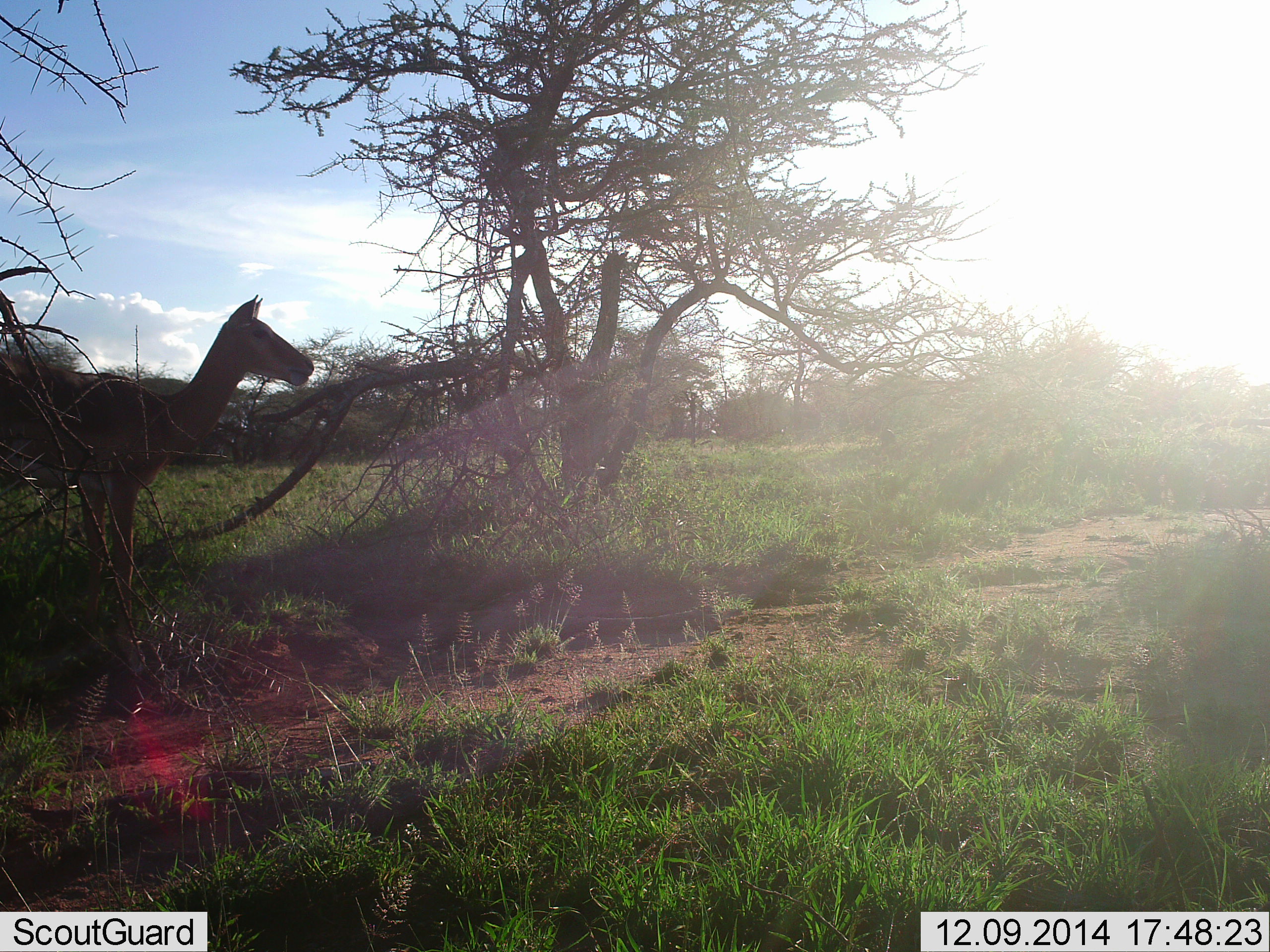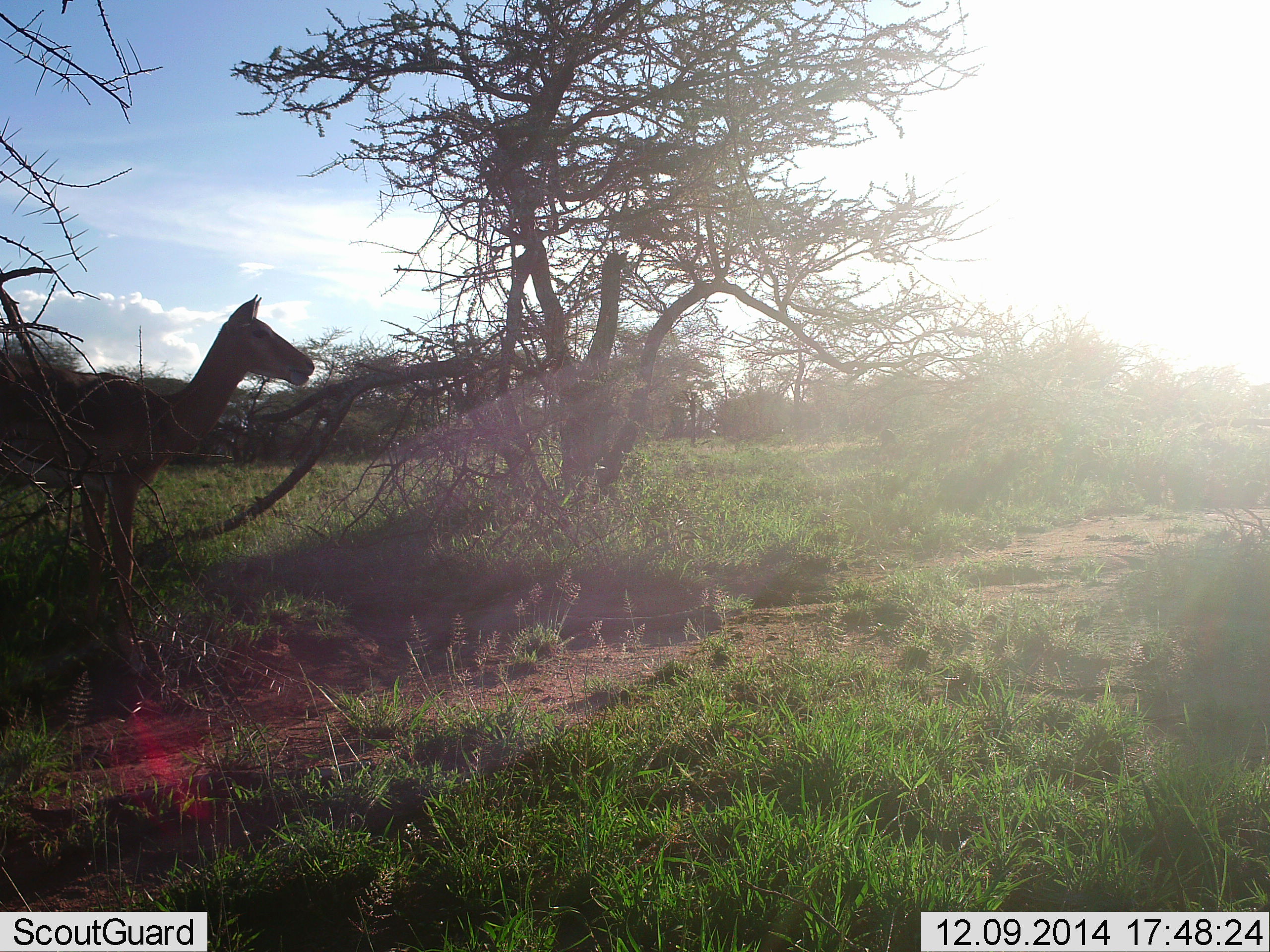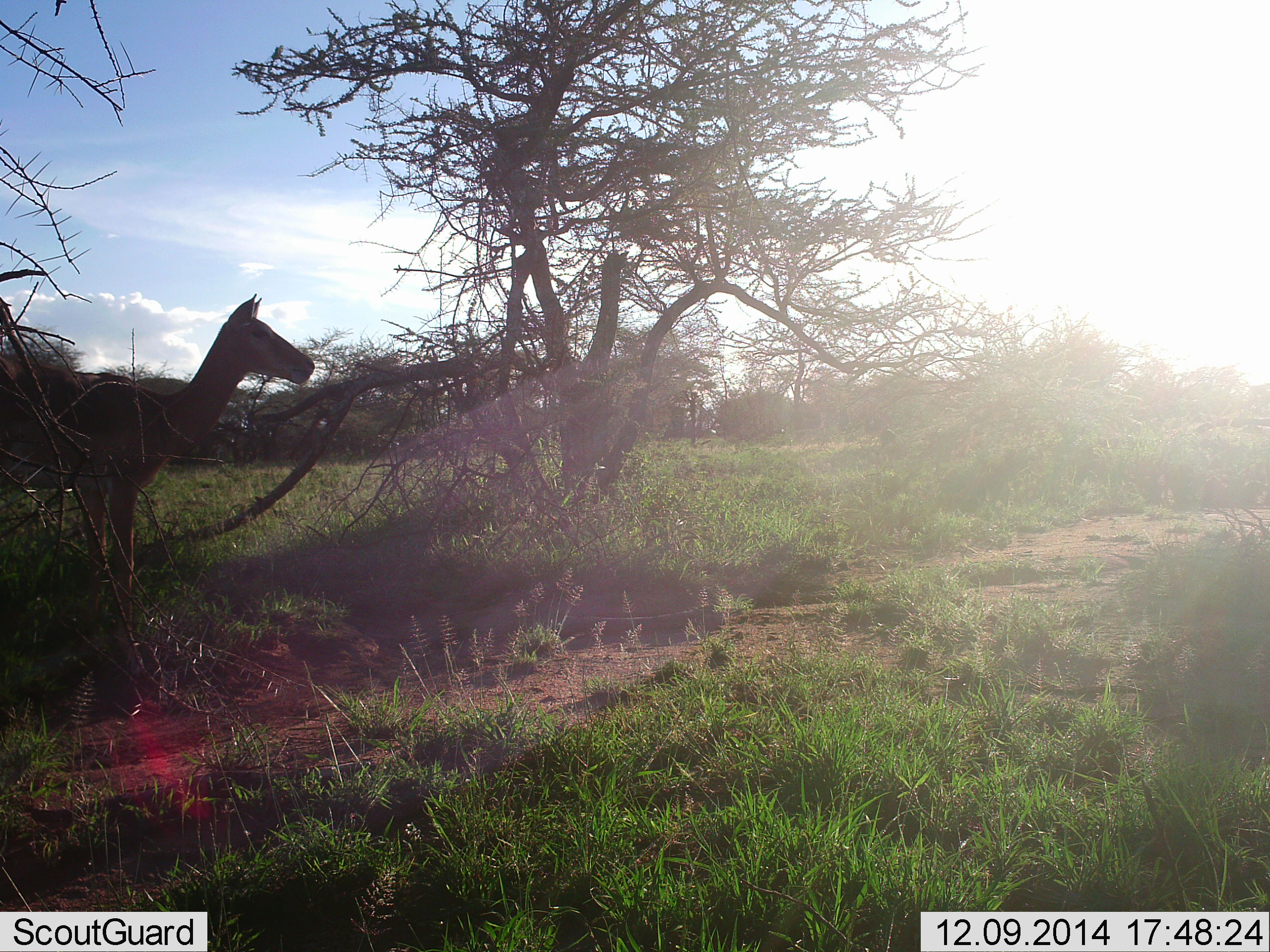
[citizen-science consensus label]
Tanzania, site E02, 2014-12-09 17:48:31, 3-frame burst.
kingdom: Animalia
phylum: Chordata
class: Mammalia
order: Artiodactyla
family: Bovidae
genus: Aepyceros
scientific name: Aepyceros melampus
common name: impala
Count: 1.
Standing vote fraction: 90%.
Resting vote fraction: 0%.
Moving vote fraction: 0%.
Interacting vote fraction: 0%.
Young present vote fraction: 0%.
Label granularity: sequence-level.